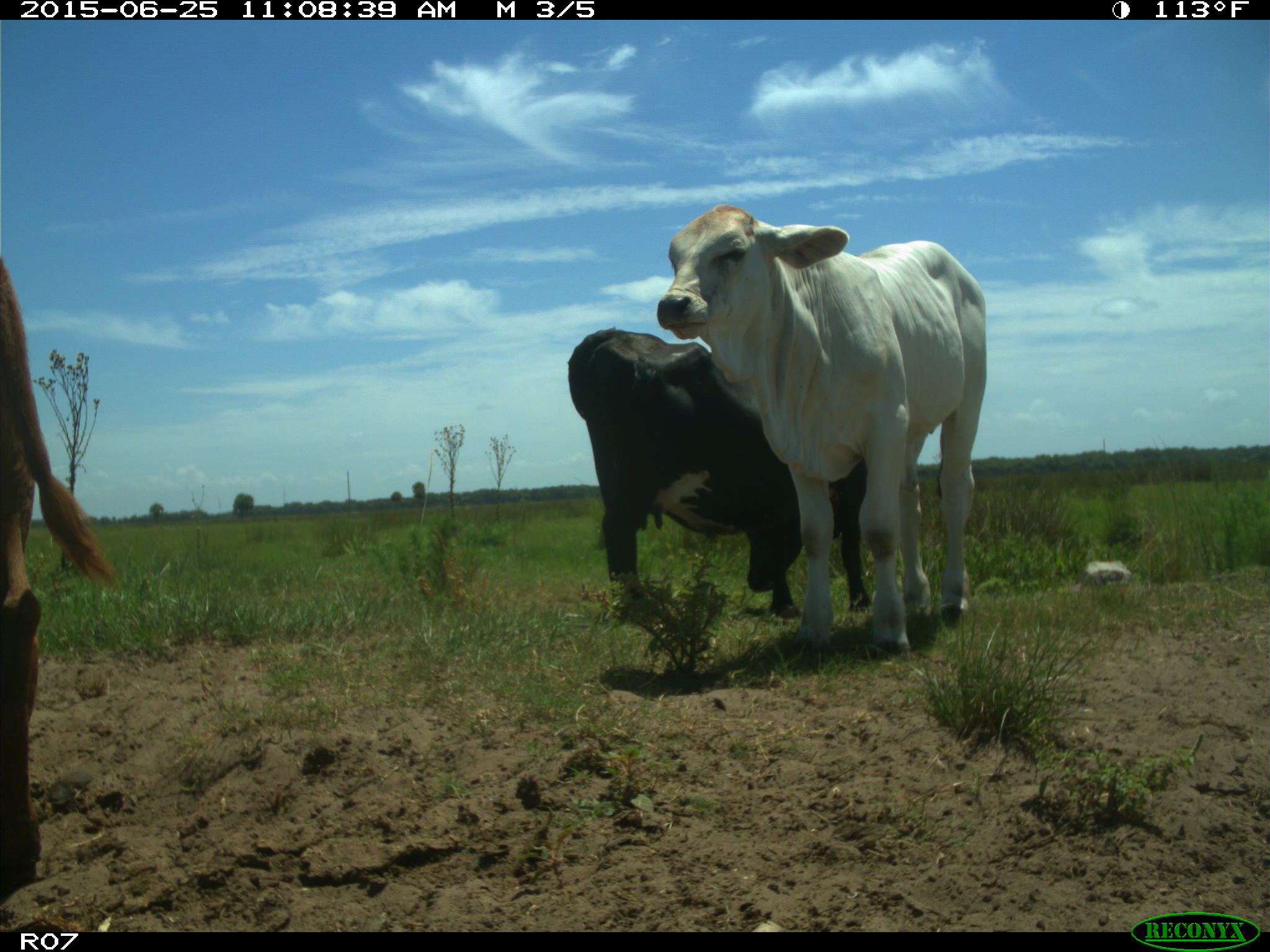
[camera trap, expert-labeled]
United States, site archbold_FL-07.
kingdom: Animalia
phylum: Chordata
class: Mammalia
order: Artiodactyla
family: Bovidae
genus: Bos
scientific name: Bos taurus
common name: domestic cow